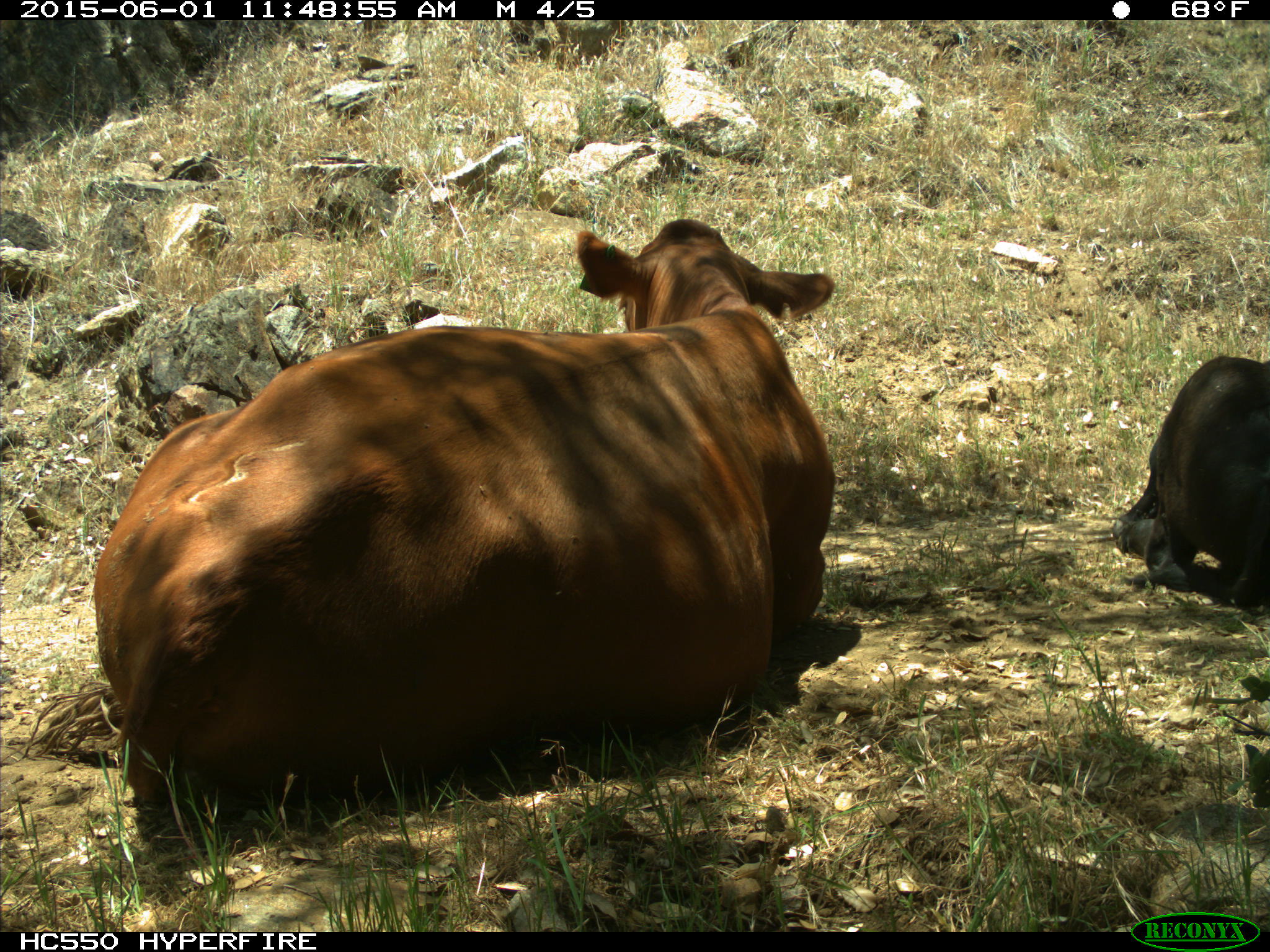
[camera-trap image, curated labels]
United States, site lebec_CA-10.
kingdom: Animalia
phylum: Chordata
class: Mammalia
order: Artiodactyla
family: Bovidae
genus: Bos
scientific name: Bos taurus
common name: domestic cow